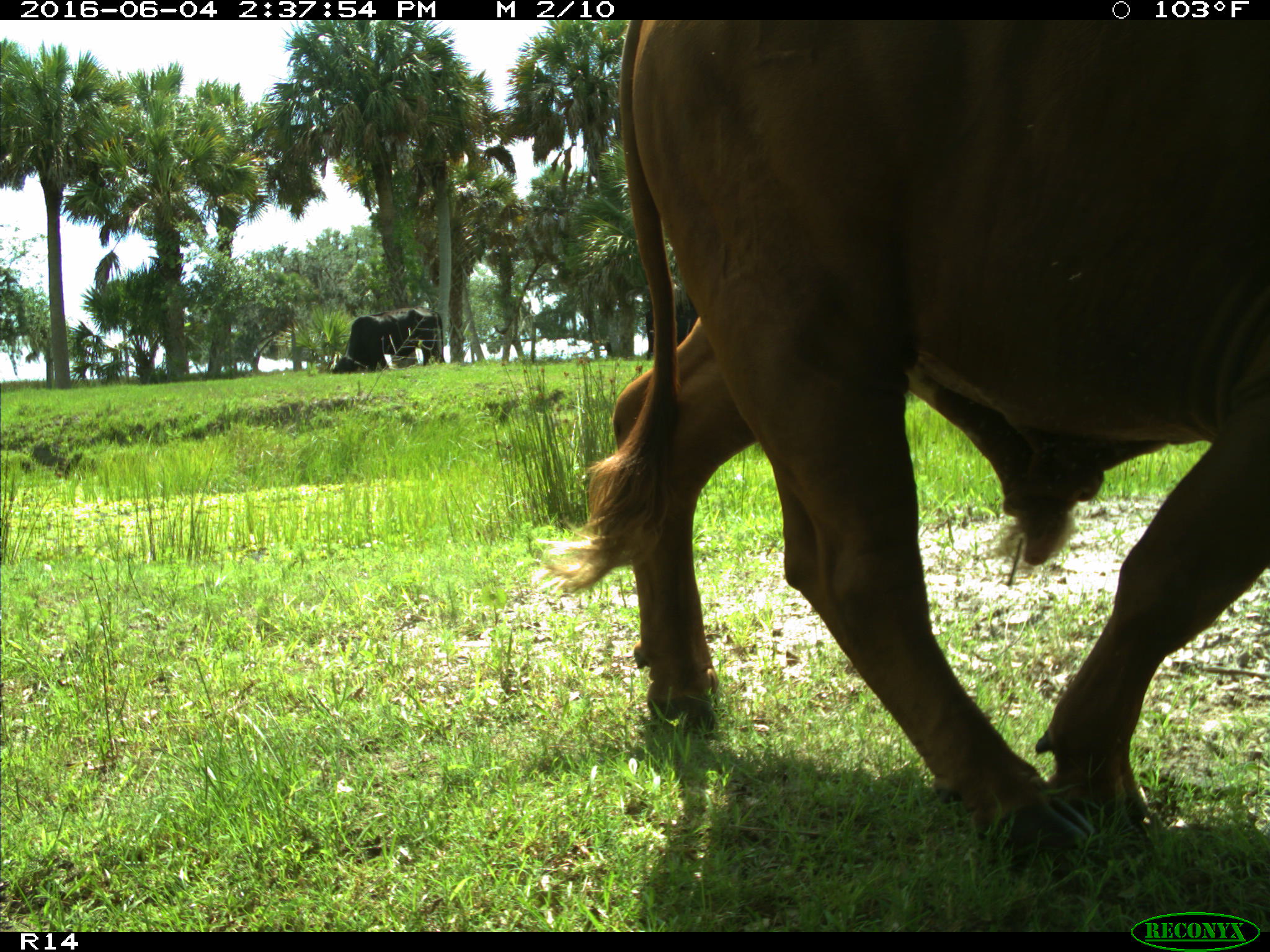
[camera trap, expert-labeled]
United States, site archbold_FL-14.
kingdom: Animalia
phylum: Chordata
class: Mammalia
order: Artiodactyla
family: Bovidae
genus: Bos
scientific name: Bos taurus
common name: domestic cow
Bos taurus (domestic cow).